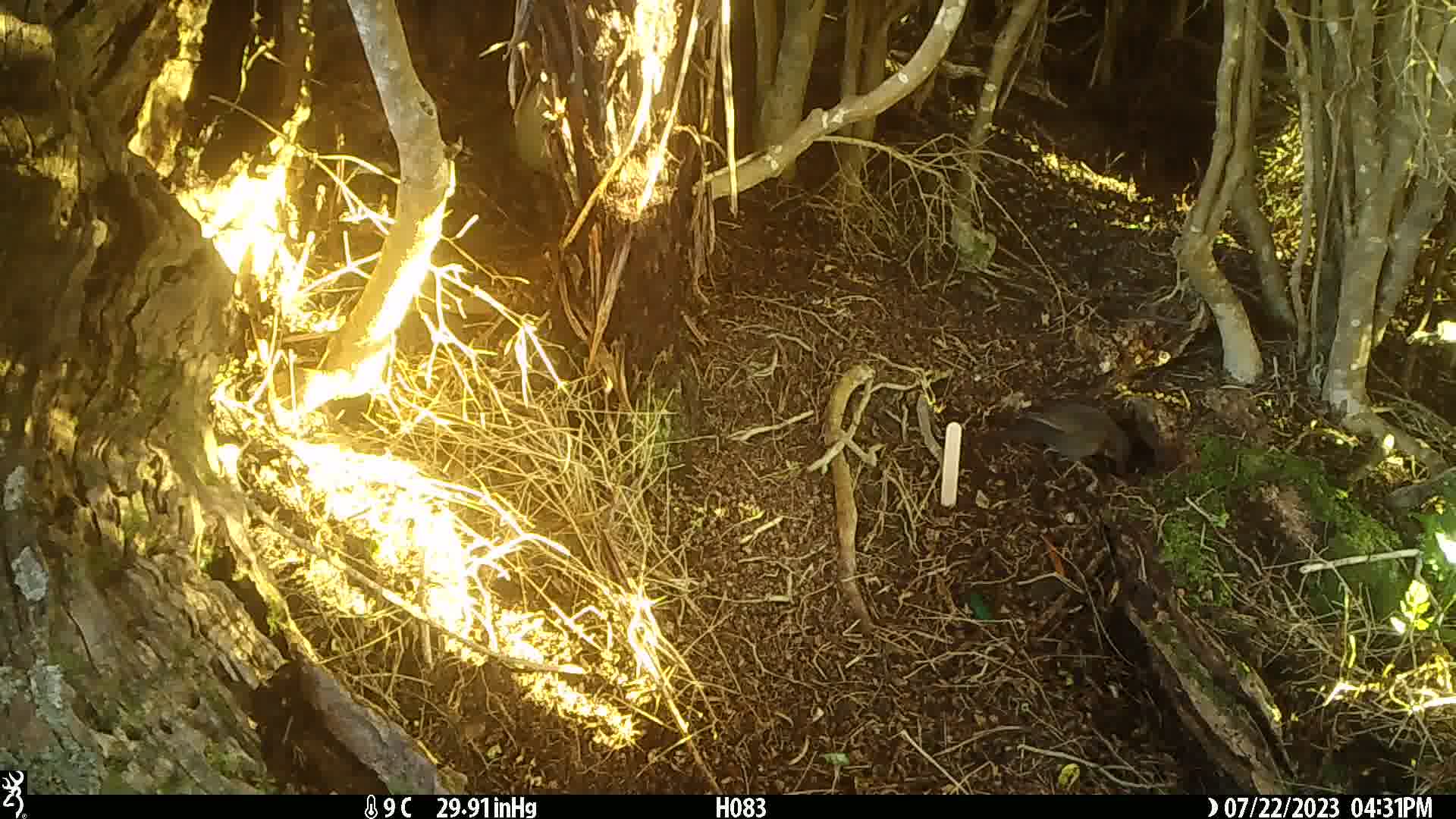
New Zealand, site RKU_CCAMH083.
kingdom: Animalia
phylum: Chordata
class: Aves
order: Passeriformes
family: Turdidae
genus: Turdus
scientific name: Turdus merula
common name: eurasian blackbird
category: blackbird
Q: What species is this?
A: Blackbird (eurasian blackbird) (Turdus merula).